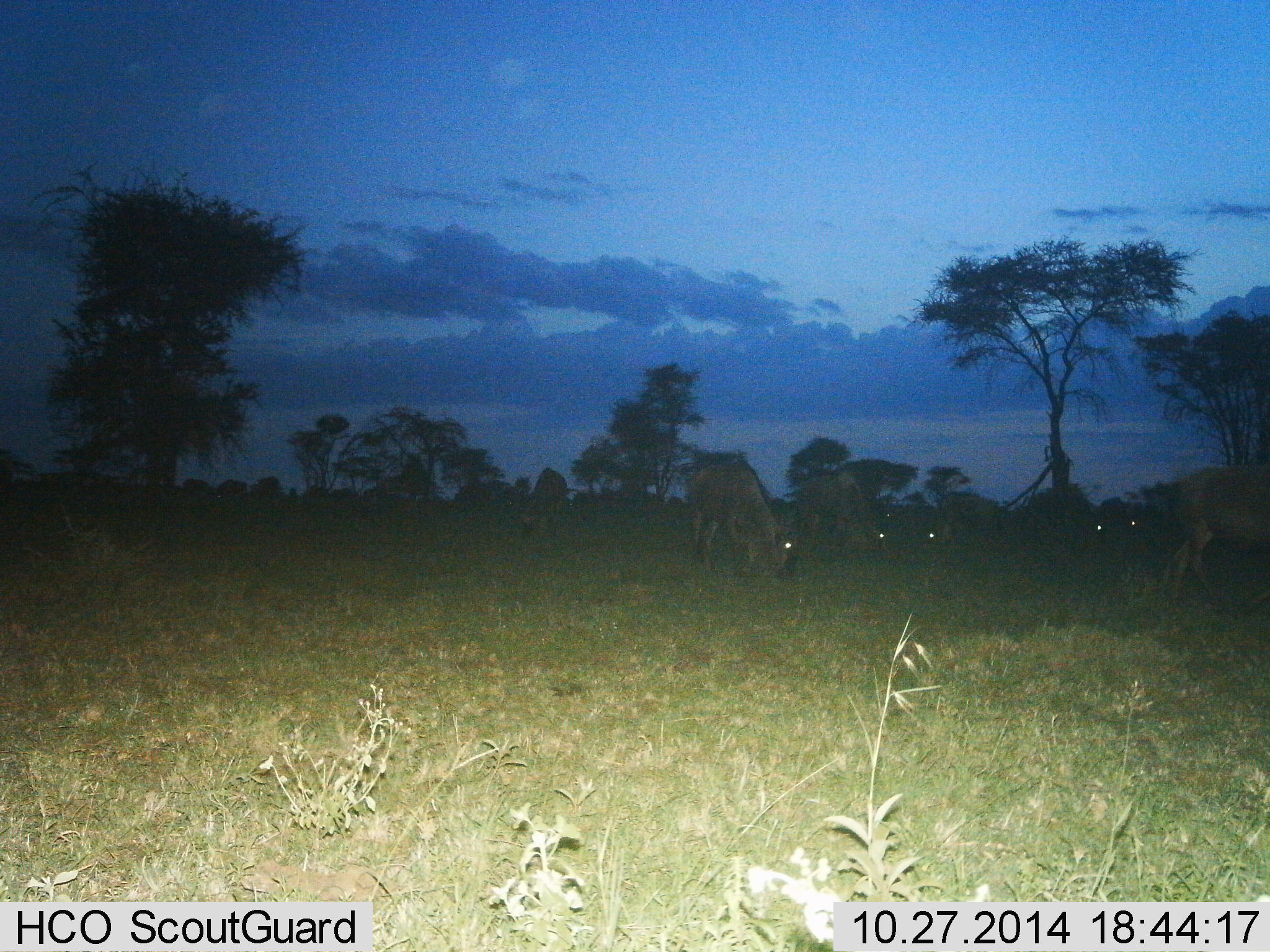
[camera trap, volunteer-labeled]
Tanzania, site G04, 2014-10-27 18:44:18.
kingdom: Animalia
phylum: Chordata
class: Mammalia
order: Artiodactyla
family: Bovidae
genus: Connochaetes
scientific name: Connochaetes taurinus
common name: blue wildebeest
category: wildebeest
Wildebeest (blue wildebeest) (Connochaetes taurinus), count 8. Behavior (volunteer vote fractions): standing 20%, resting 0%, moving 20%, interacting 0%. Young present (vote fraction): 0%. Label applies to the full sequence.